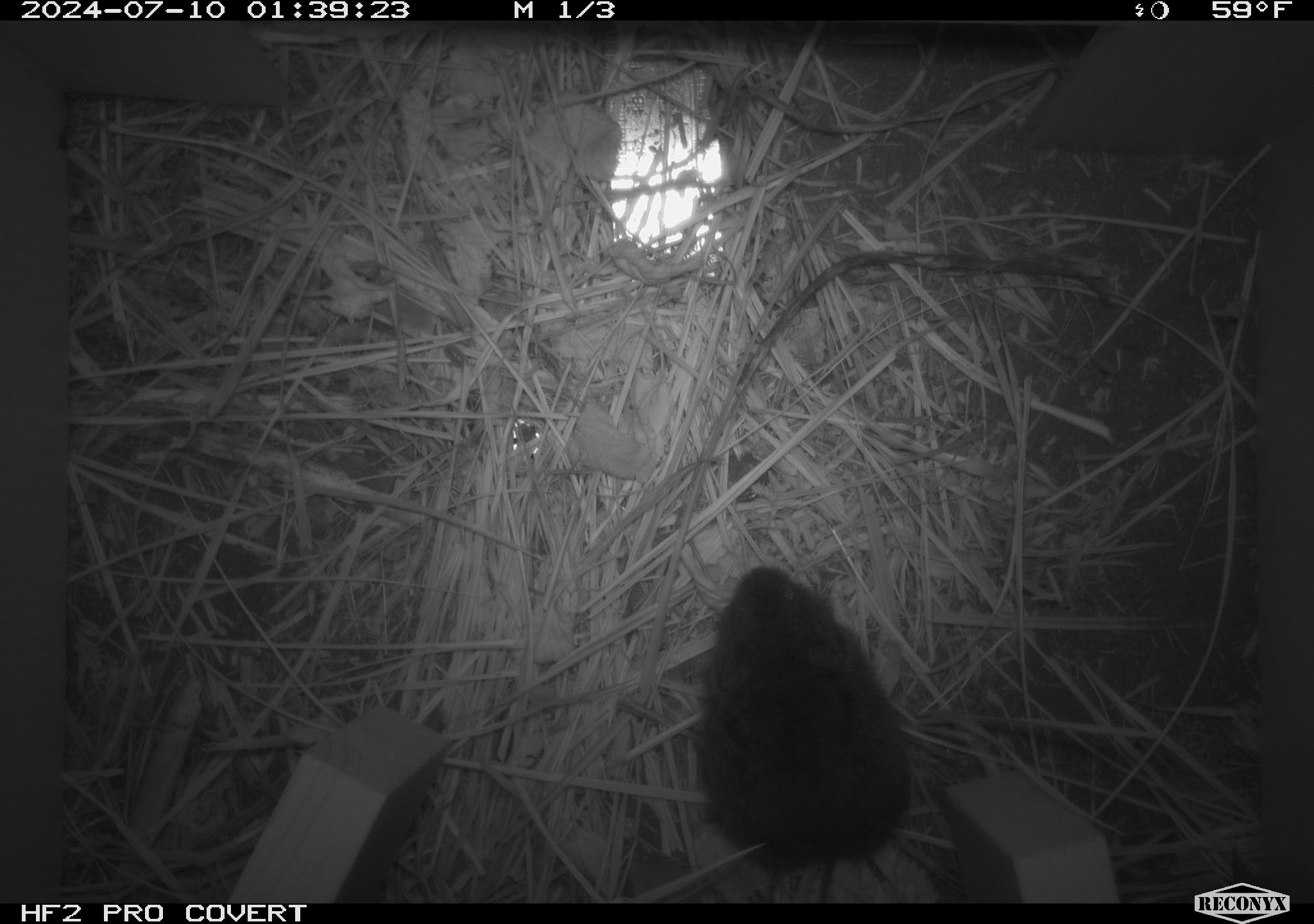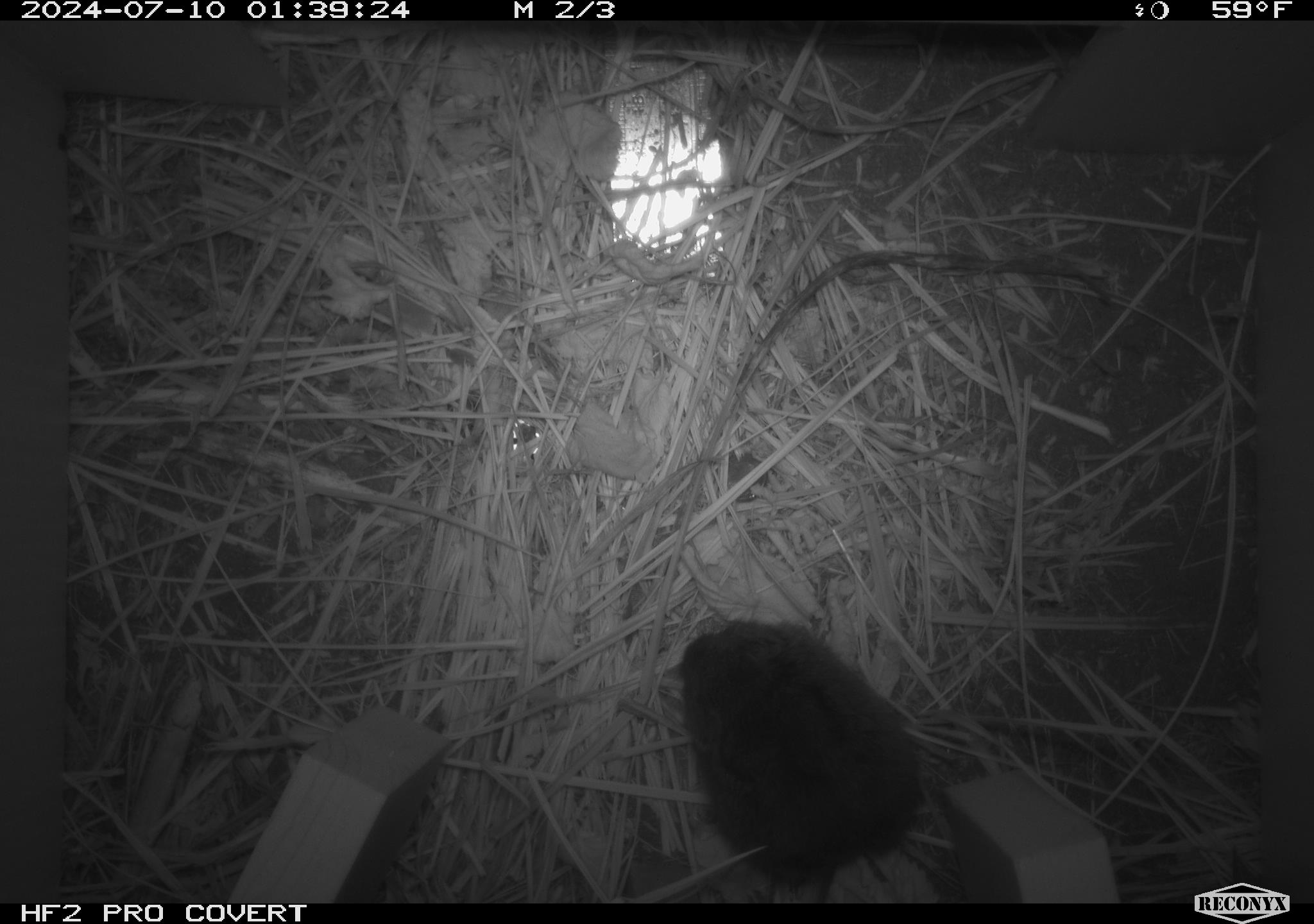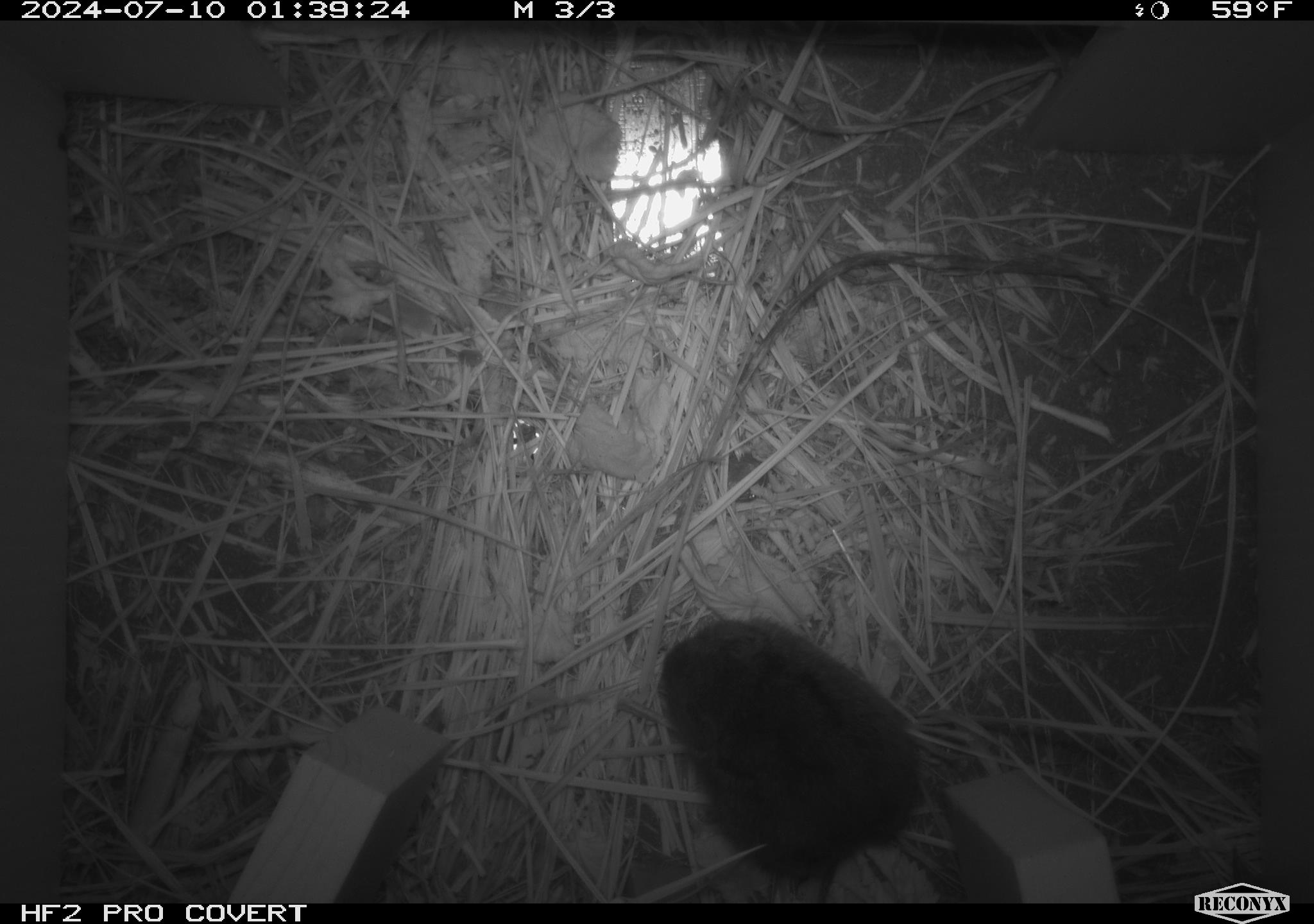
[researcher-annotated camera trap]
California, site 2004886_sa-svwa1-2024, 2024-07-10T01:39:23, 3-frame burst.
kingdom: Animalia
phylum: Chordata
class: Mammalia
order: Rodentia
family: Cricetidae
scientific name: Arvicolinae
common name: voles, lemmings, and muskrats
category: arvicolinae subfamily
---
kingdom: Animalia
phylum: Arthropoda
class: Malacostraca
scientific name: Malacostraca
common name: amphipods, crabs, isopods, krill, lobsters and shrimps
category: malacostracan